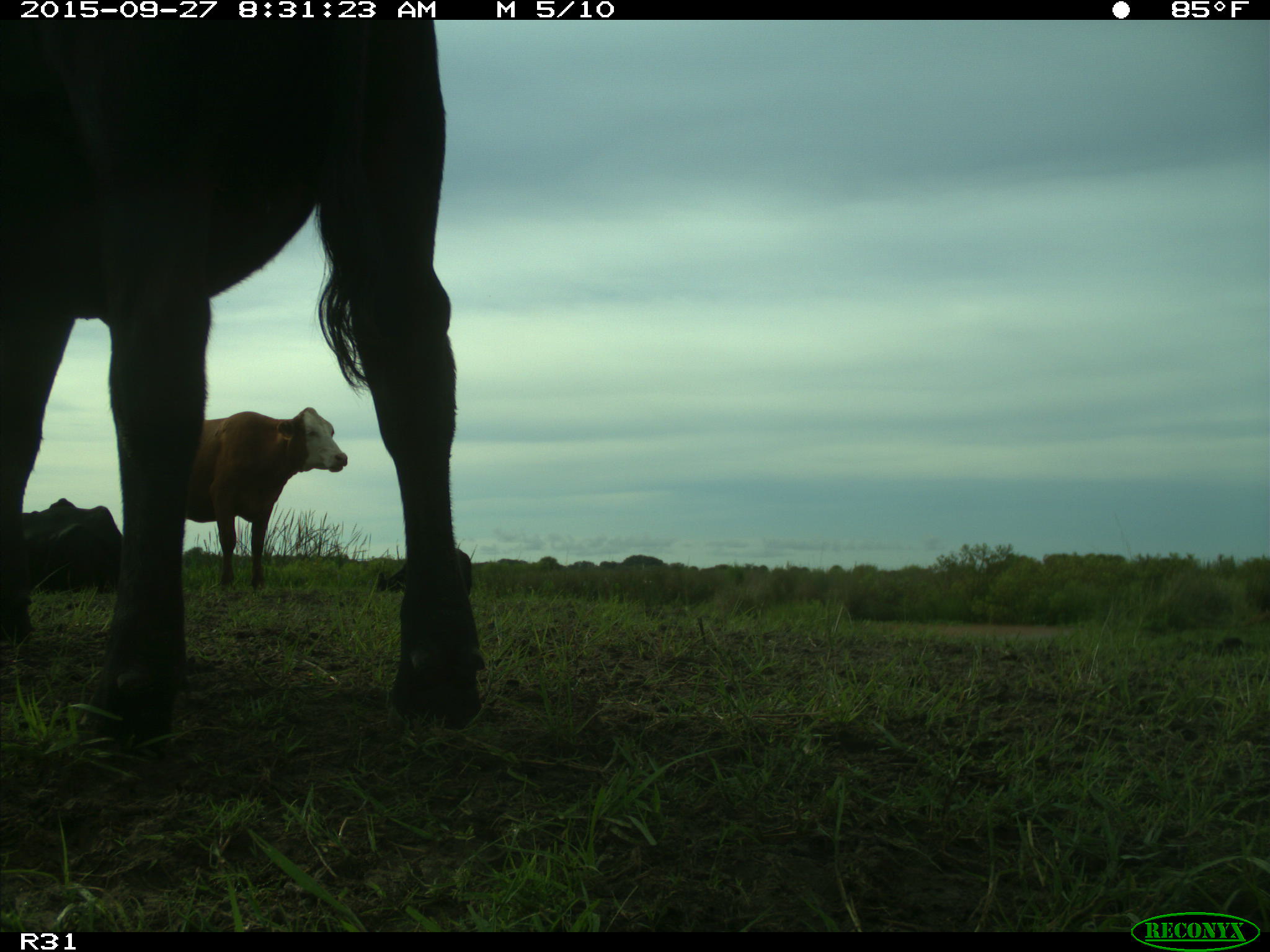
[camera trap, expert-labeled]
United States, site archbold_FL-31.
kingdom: Animalia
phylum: Chordata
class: Mammalia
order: Artiodactyla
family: Bovidae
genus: Bos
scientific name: Bos taurus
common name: domestic cow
Bos taurus (domestic cow).